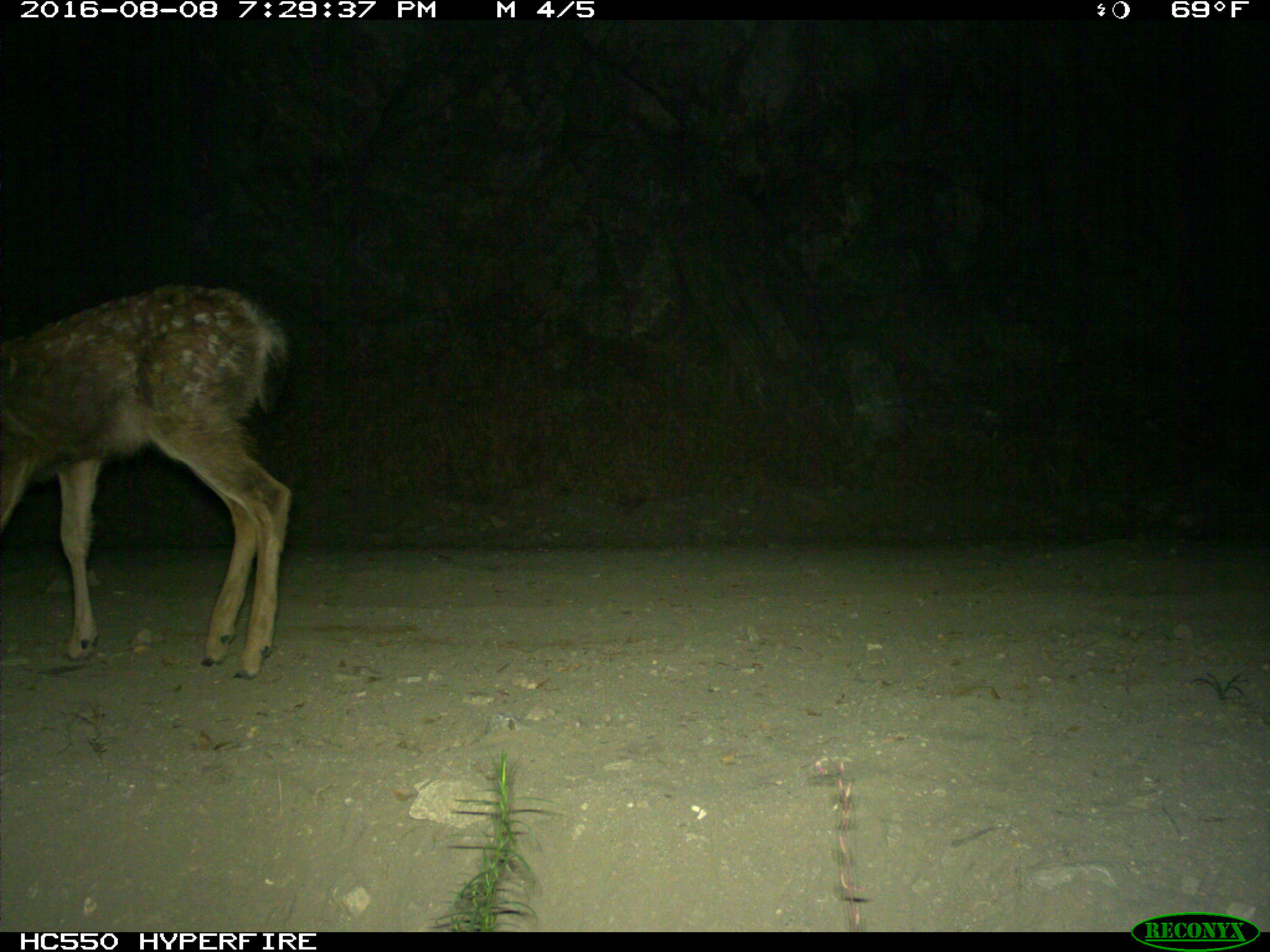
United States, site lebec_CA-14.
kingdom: Animalia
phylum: Chordata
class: Mammalia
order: Artiodactyla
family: Cervidae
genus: Odocoileus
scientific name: Odocoileus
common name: deer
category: unidentified deer